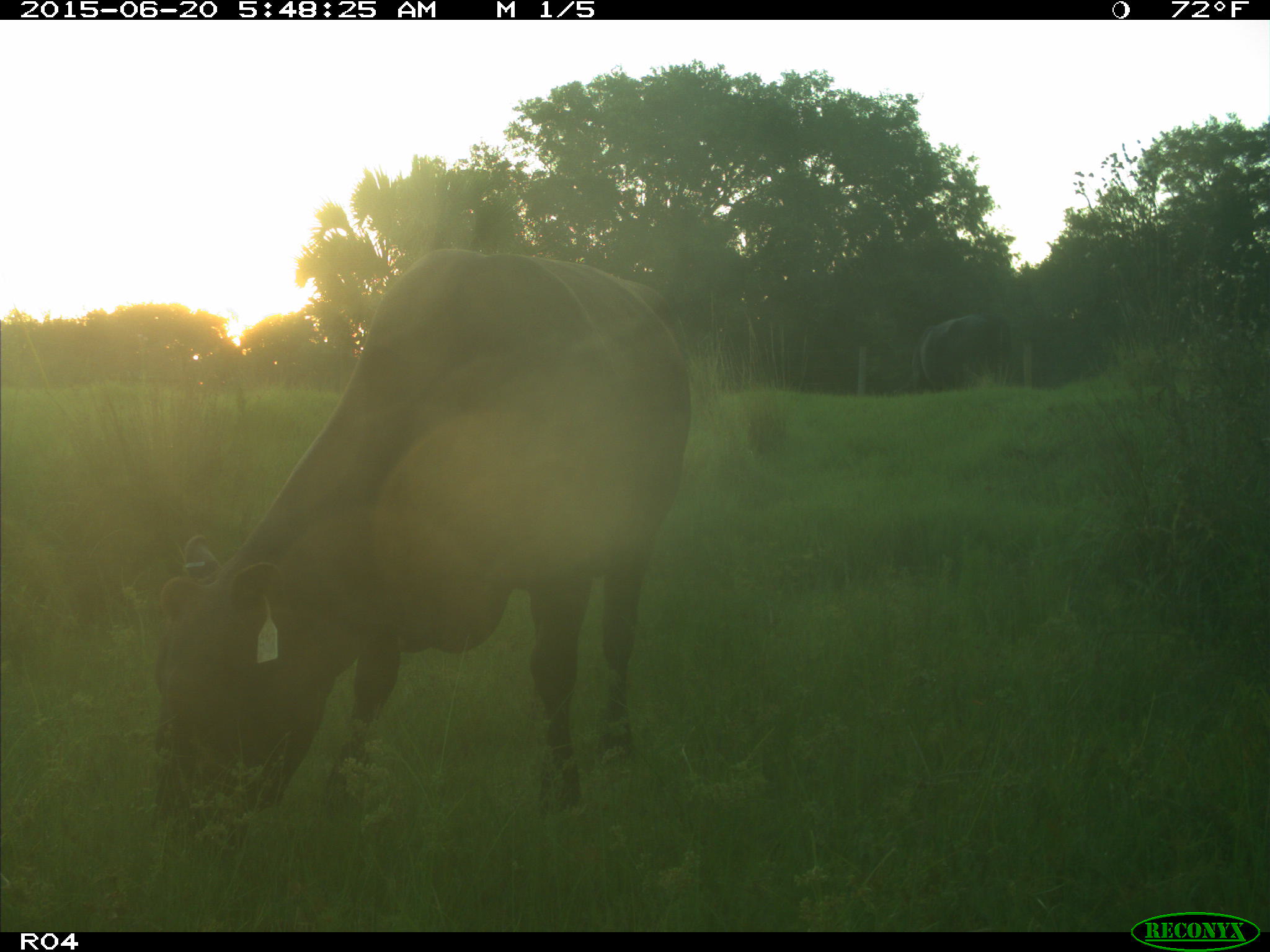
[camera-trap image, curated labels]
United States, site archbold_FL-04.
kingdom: Animalia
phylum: Chordata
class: Mammalia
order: Artiodactyla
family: Bovidae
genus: Bos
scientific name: Bos taurus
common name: domestic cow